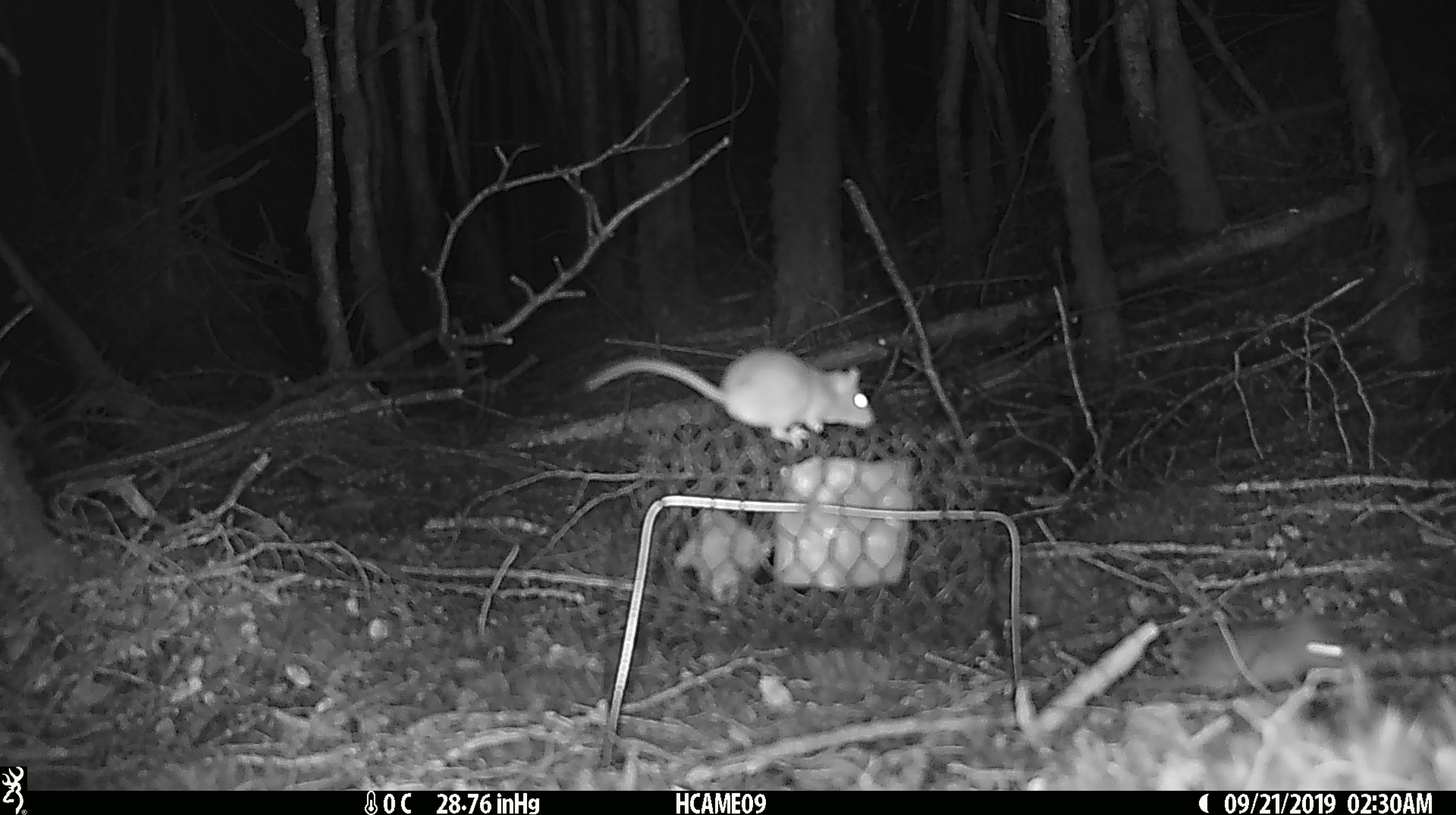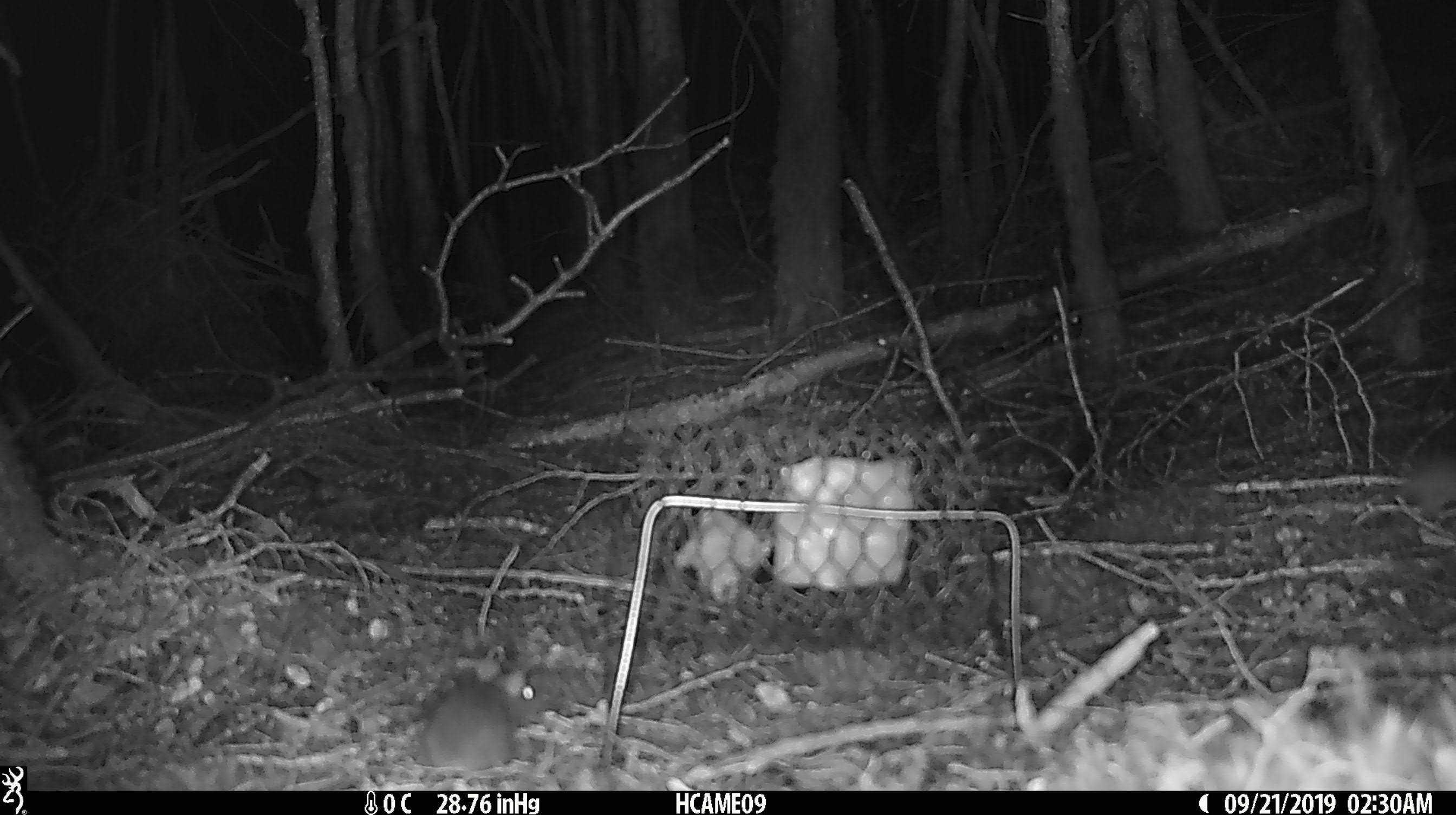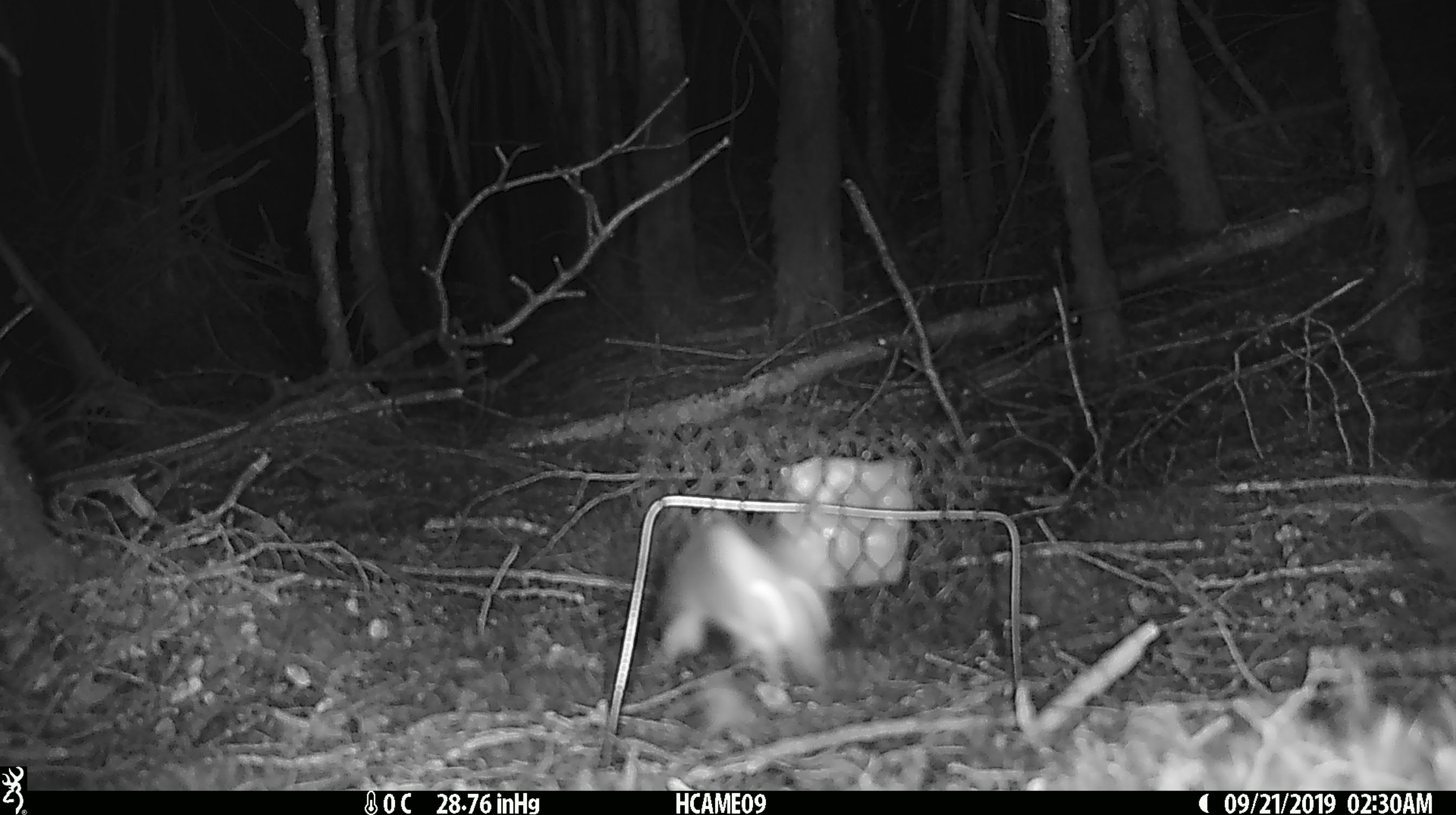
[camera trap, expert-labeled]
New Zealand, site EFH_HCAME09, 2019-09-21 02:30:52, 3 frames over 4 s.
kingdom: Animalia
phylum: Chordata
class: Mammalia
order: Rodentia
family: Muridae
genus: Mus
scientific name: Mus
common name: mouse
Mouse (Mus).